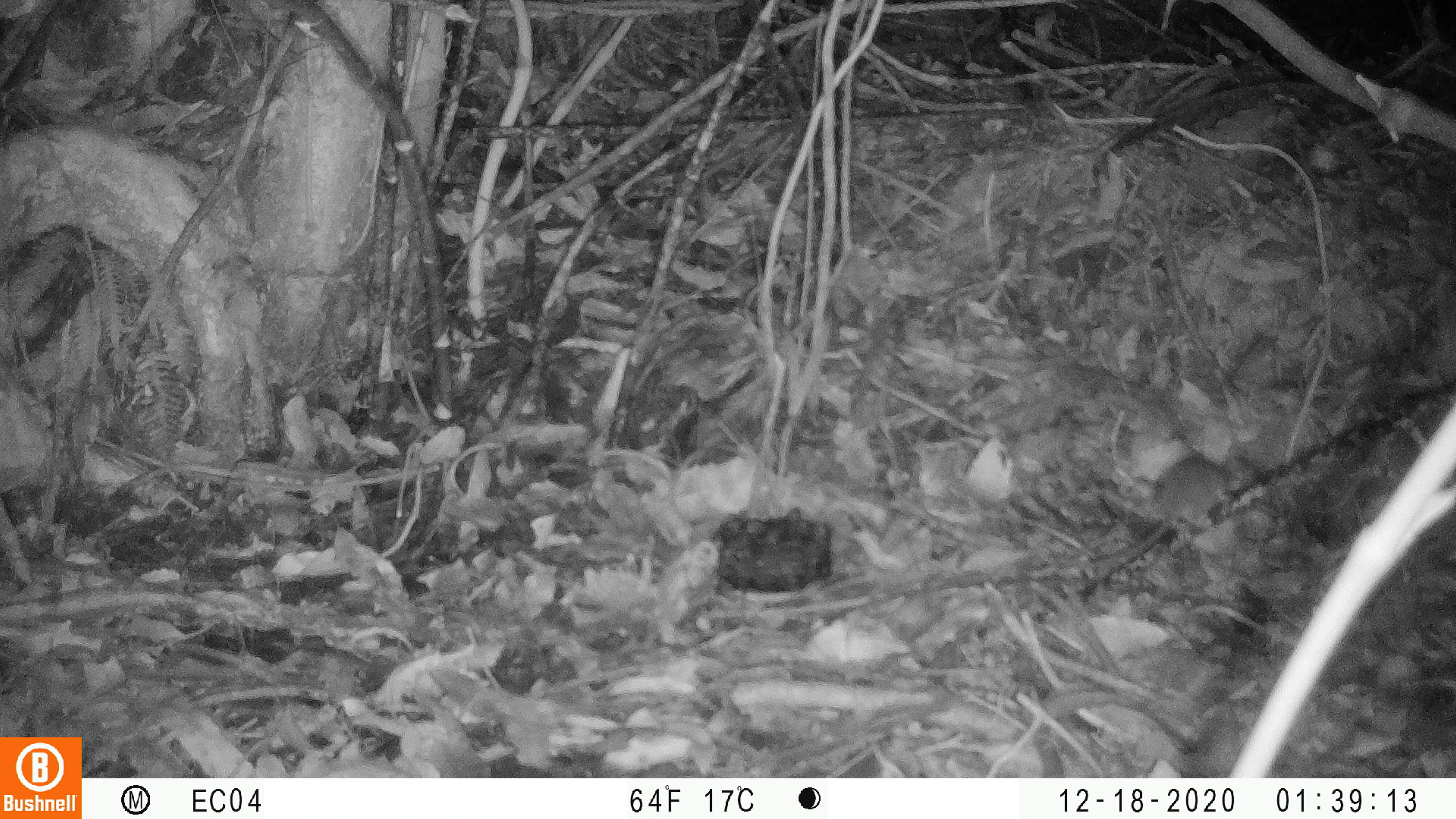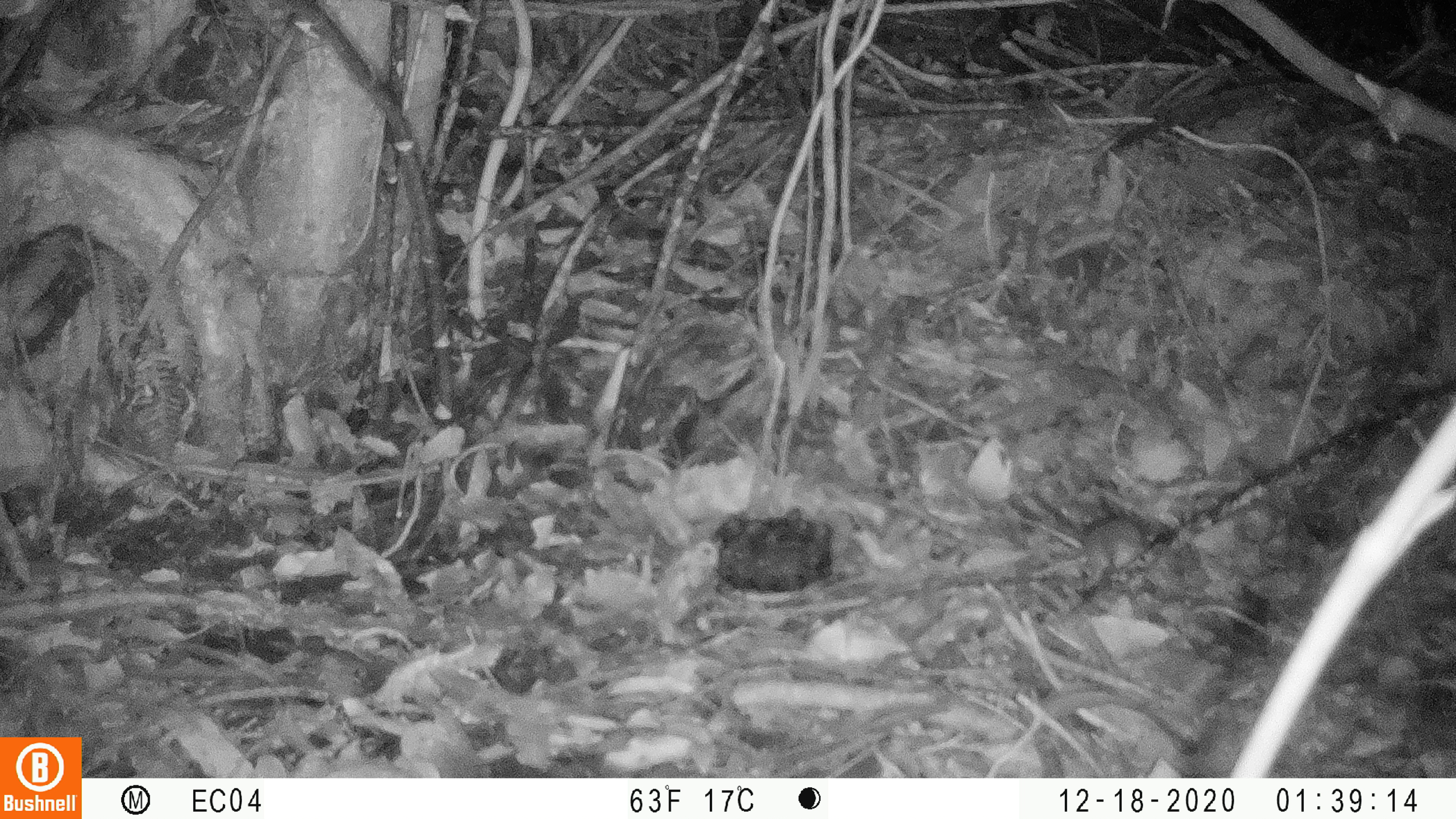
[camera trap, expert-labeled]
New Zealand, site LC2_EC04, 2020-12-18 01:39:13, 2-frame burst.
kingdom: Animalia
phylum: Chordata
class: Mammalia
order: Rodentia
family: Muridae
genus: Mus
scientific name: Mus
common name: mouse